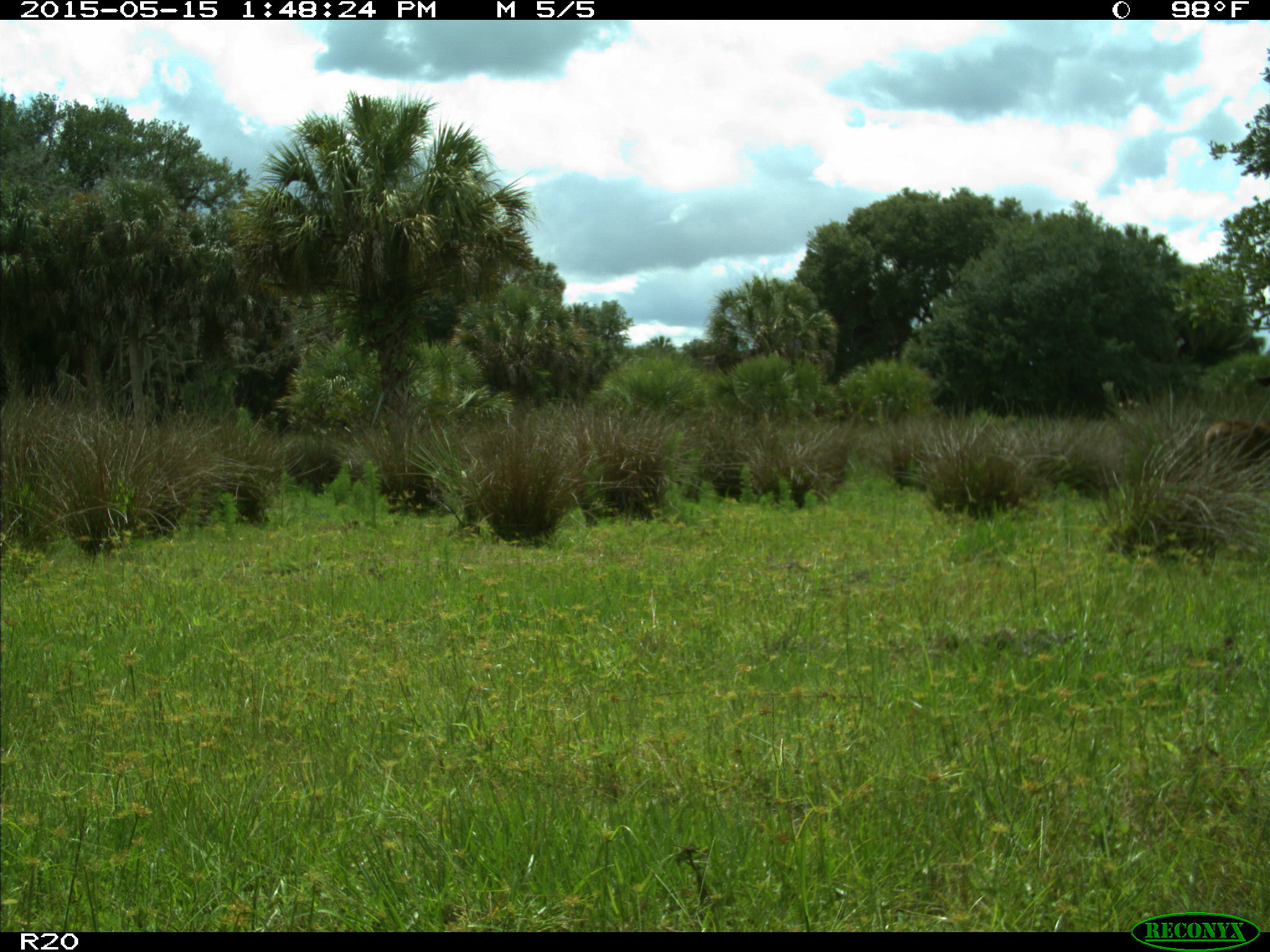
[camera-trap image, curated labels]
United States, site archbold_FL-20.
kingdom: Animalia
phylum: Chordata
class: Mammalia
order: Artiodactyla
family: Cervidae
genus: Odocoileus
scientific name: Odocoileus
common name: deer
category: unidentified deer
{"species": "unidentified deer (deer) (Odocoileus)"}